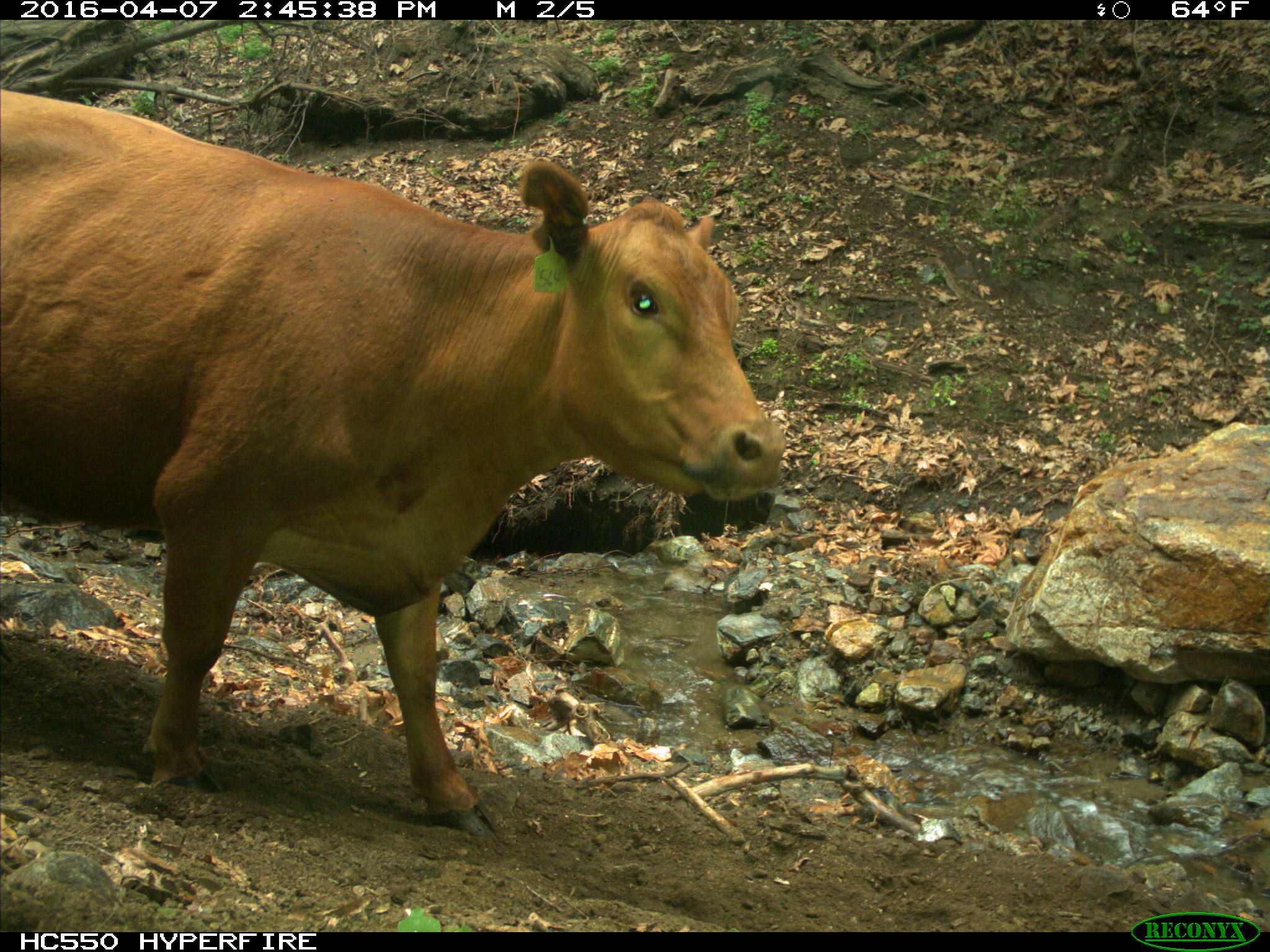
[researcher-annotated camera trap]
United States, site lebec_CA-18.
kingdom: Animalia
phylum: Chordata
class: Mammalia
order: Artiodactyla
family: Bovidae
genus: Bos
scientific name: Bos taurus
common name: domestic cow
Bos taurus (domestic cow).